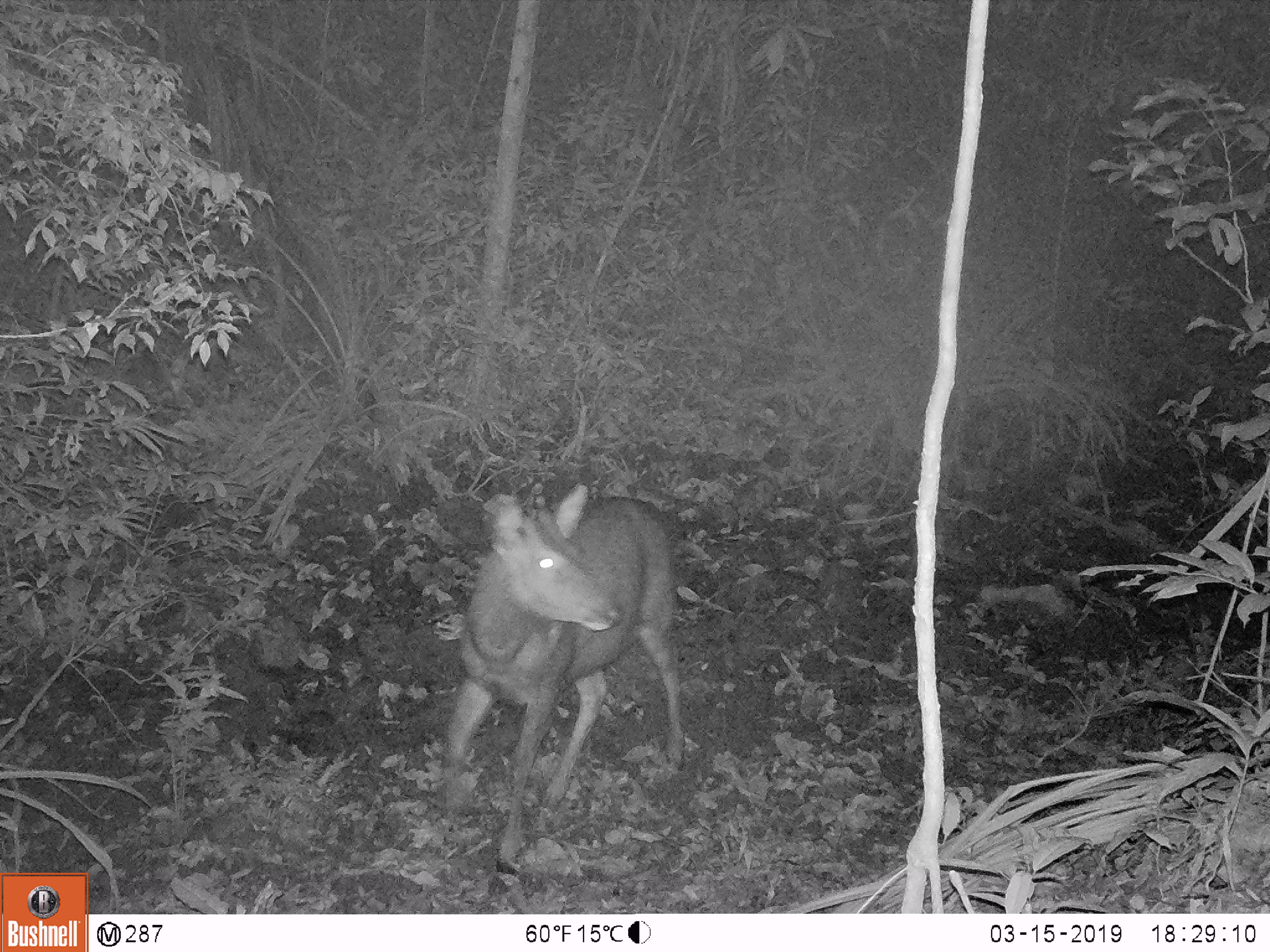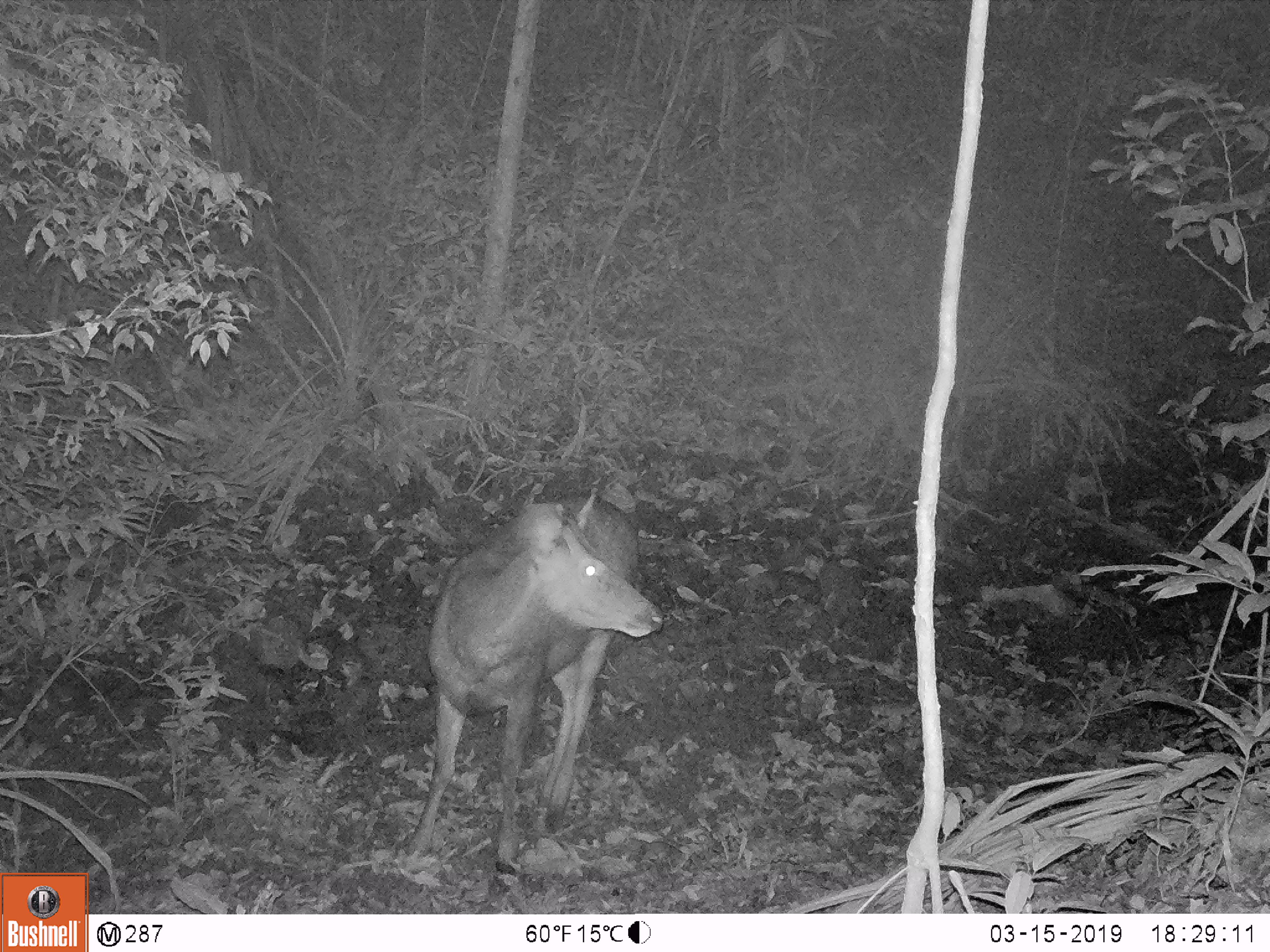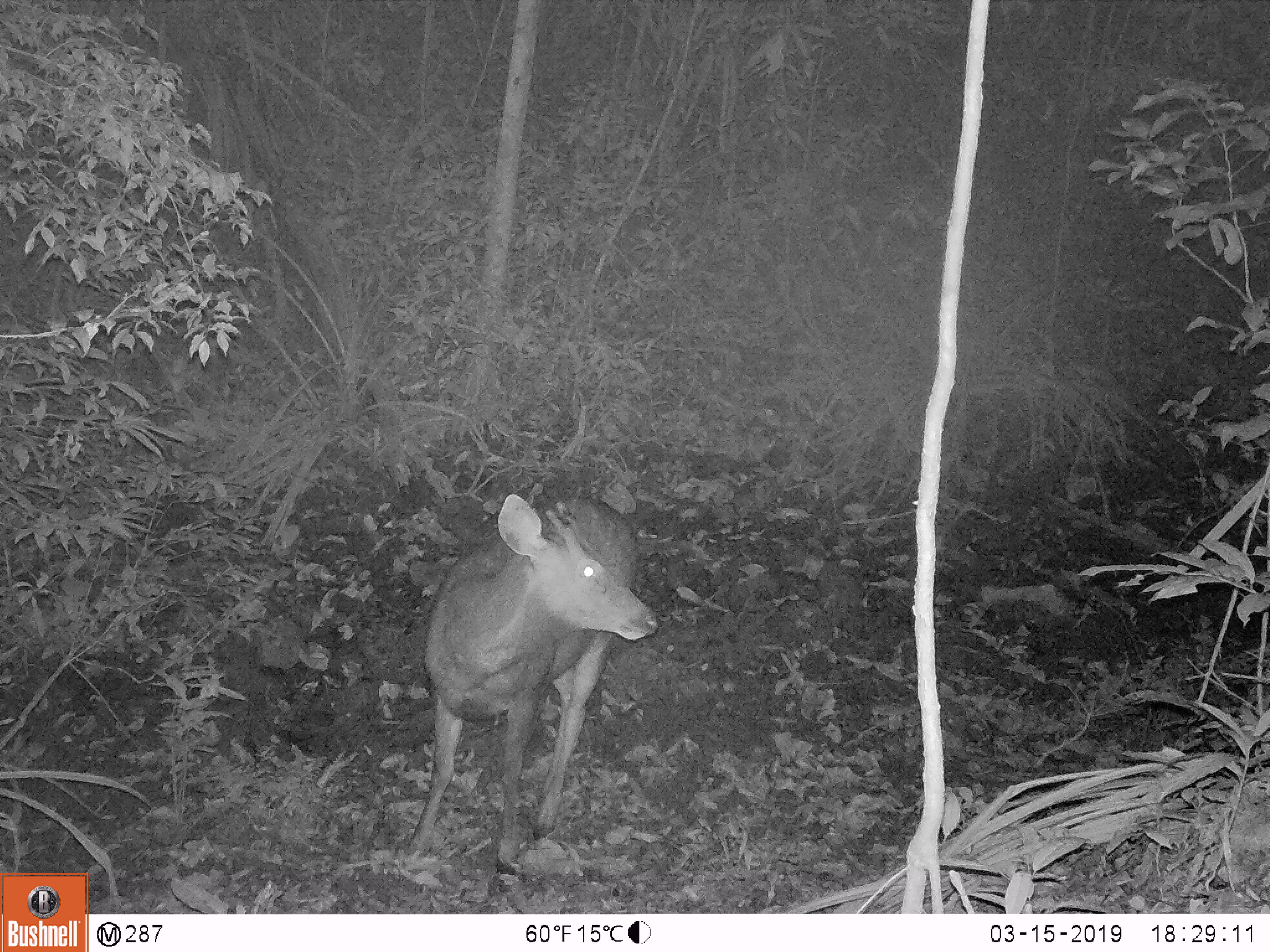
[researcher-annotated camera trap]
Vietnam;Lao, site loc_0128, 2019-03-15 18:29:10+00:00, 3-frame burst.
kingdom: Animalia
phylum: Chordata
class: Mammalia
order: Artiodactyla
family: Cervidae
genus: Rusa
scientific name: Rusa unicolor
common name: sambar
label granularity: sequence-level